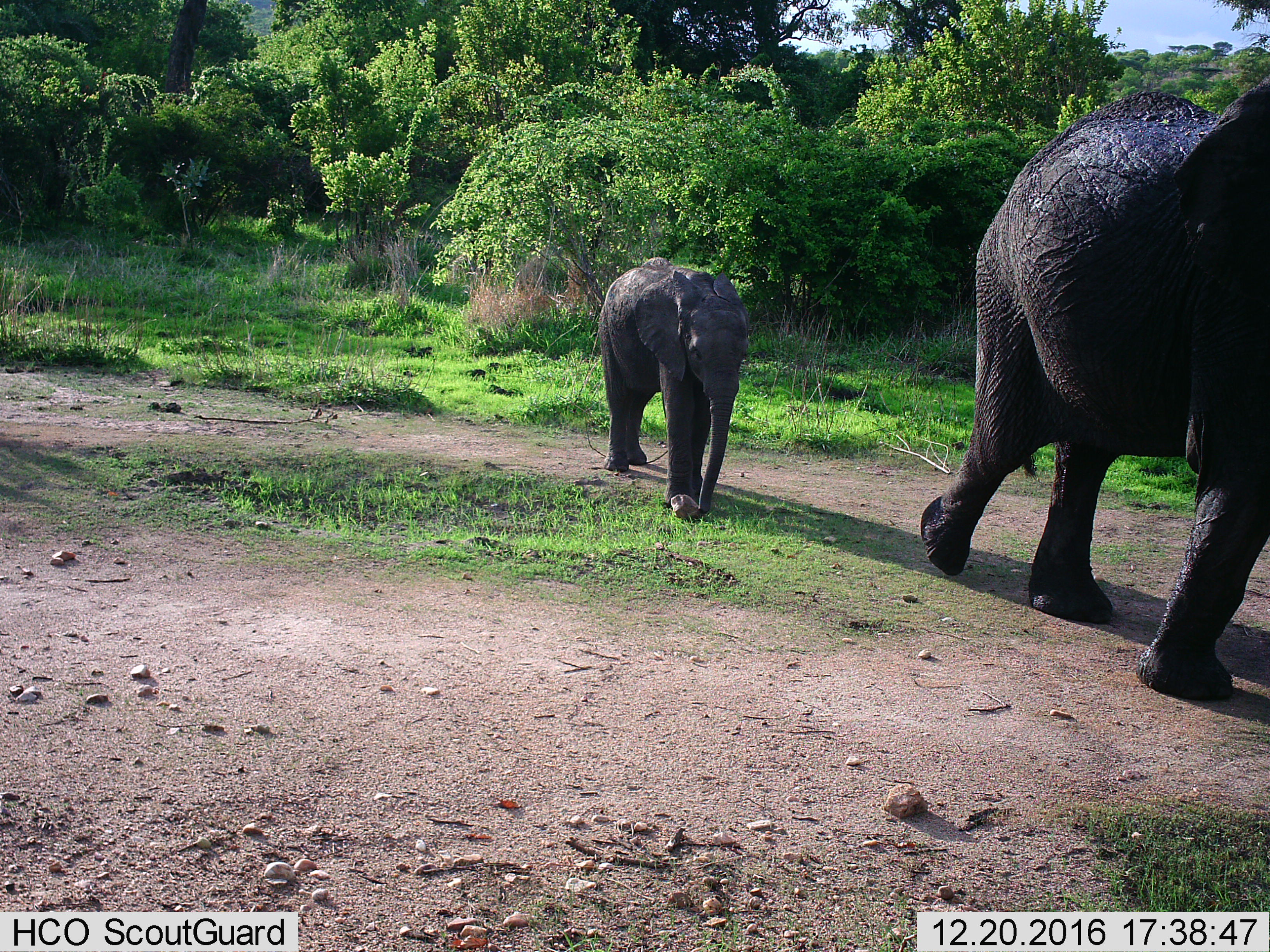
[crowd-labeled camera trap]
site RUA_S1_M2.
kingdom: Animalia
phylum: Chordata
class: Mammalia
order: Proboscidea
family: Elephantidae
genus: Loxodonta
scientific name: Loxodonta africana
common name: african bush elephant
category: elephant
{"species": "elephant (african bush elephant) (Loxodonta africana)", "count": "2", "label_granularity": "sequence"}